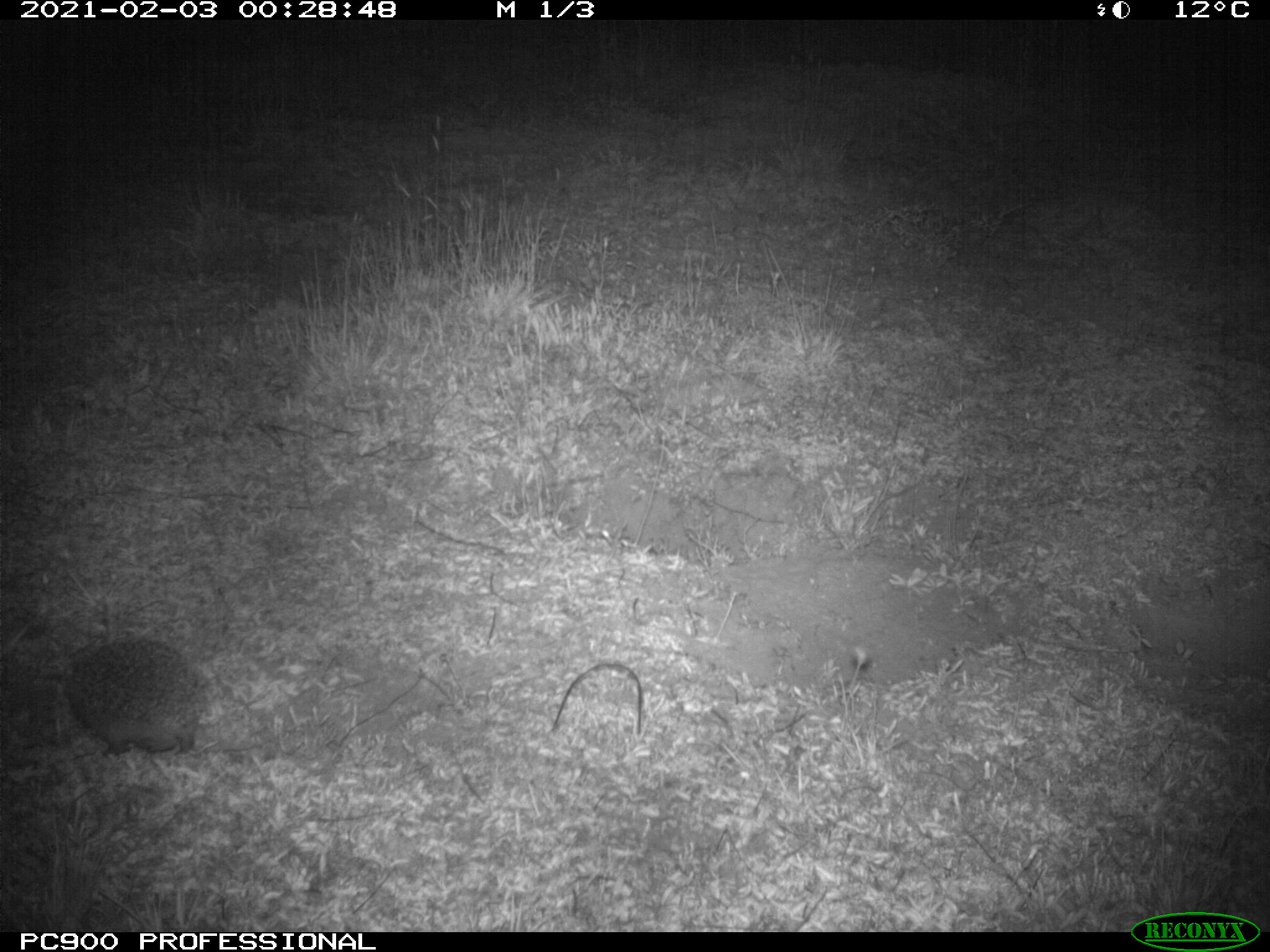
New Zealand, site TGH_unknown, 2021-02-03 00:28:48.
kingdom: Animalia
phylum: Chordata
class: Mammalia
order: Eulipotyphla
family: Erinaceidae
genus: Erinaceus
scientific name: Erinaceus europaeus europaeus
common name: european hedgehog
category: hedgehog